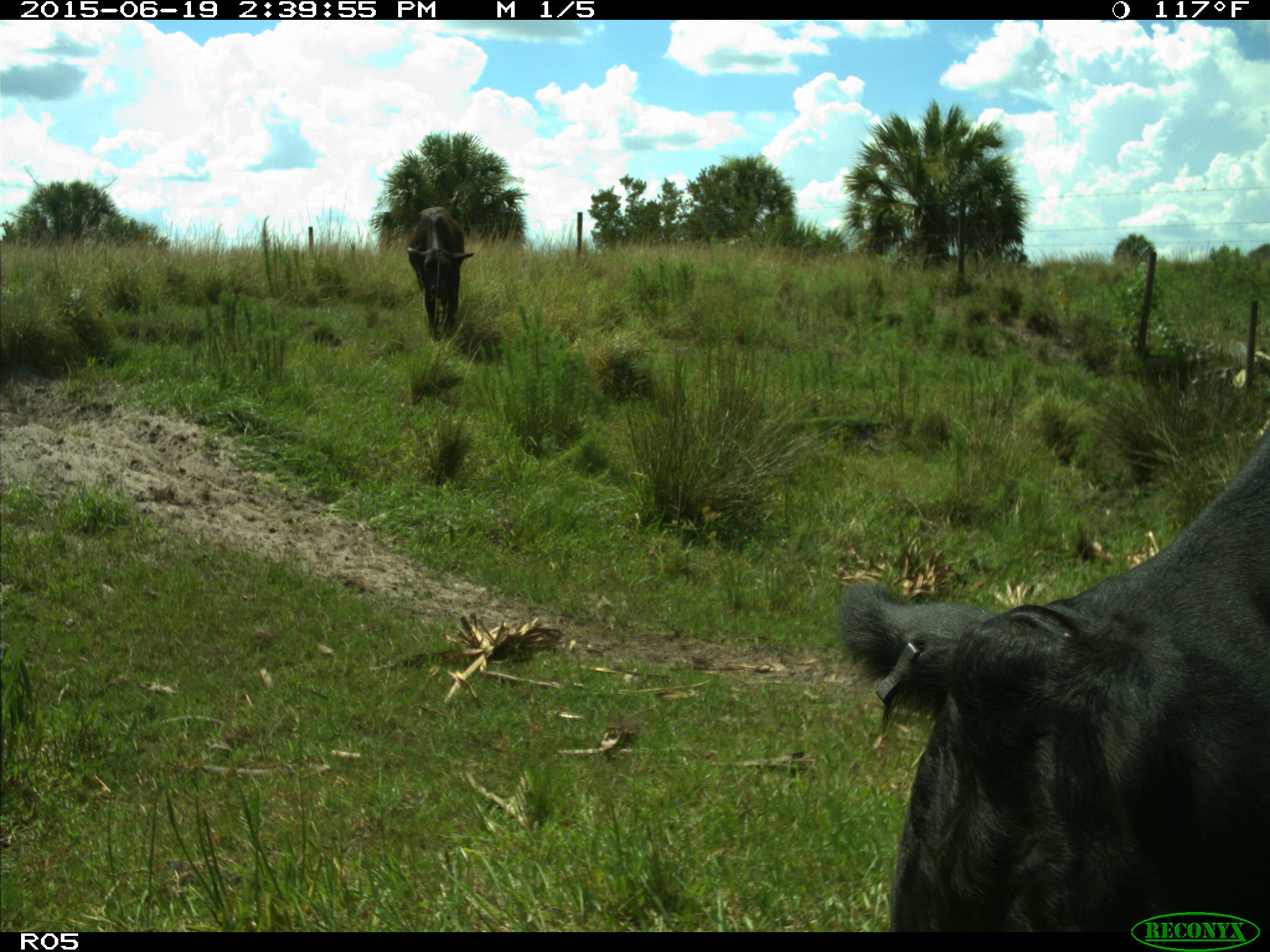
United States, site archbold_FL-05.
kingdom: Animalia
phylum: Chordata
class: Mammalia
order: Artiodactyla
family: Bovidae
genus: Bos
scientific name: Bos taurus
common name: domestic cow